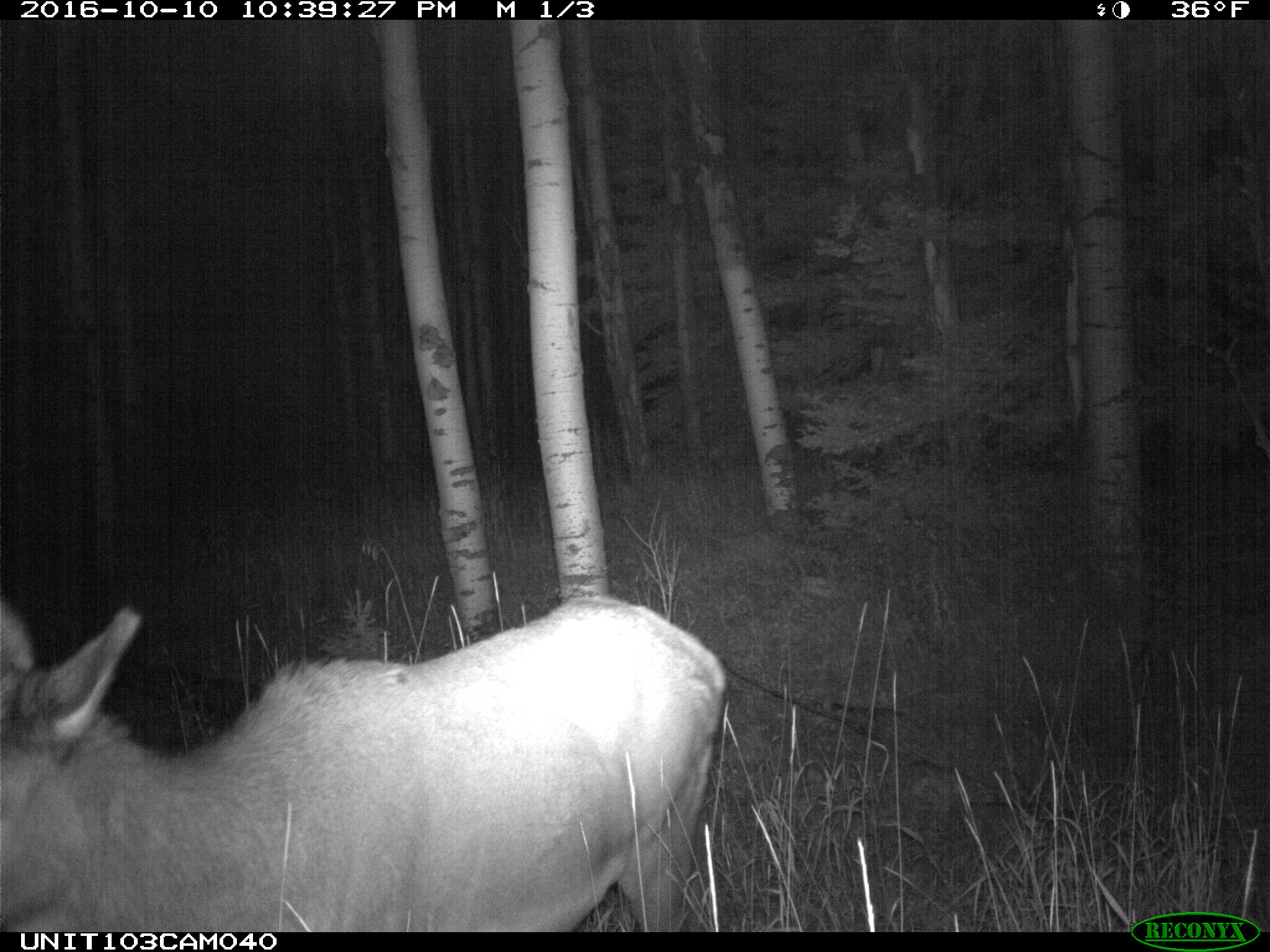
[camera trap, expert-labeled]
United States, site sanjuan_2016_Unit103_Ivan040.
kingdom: Animalia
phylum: Chordata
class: Mammalia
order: Artiodactyla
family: Cervidae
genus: Cervus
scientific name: Cervus elaphus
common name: red deer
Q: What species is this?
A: Cervus elaphus (red deer).